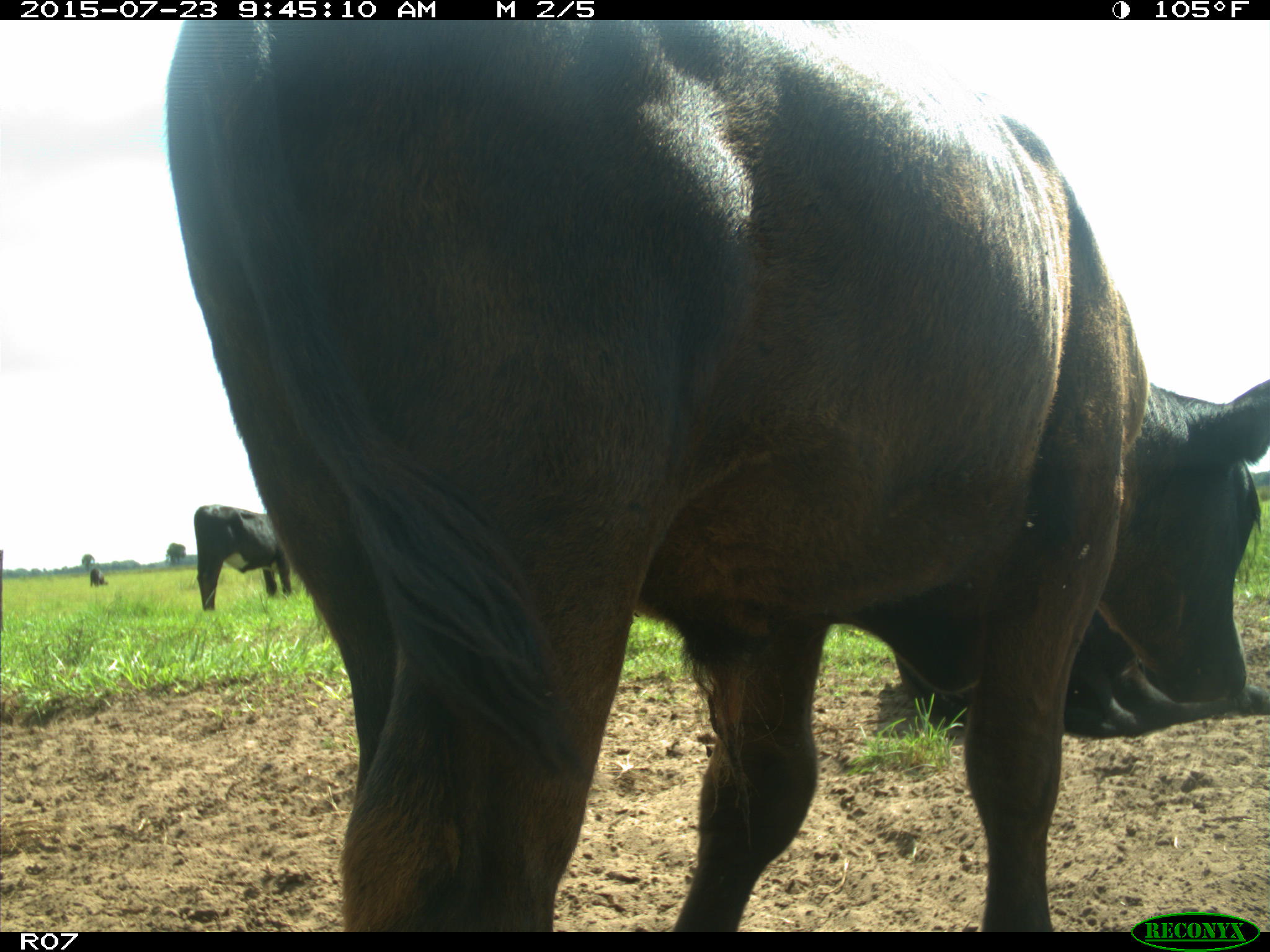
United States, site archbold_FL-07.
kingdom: Animalia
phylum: Chordata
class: Mammalia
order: Artiodactyla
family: Bovidae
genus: Bos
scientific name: Bos taurus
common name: domestic cow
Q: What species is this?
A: Bos taurus (domestic cow).